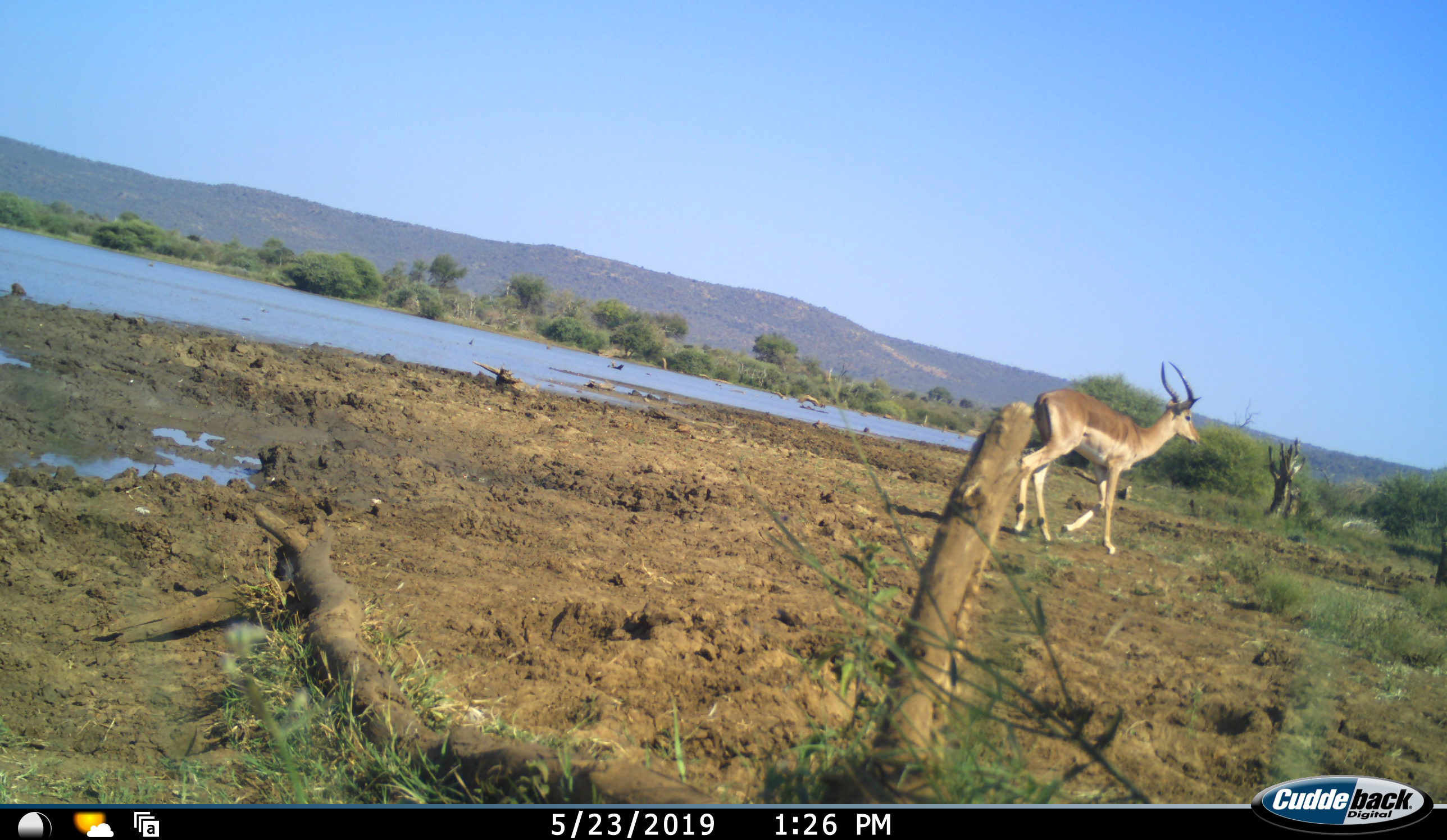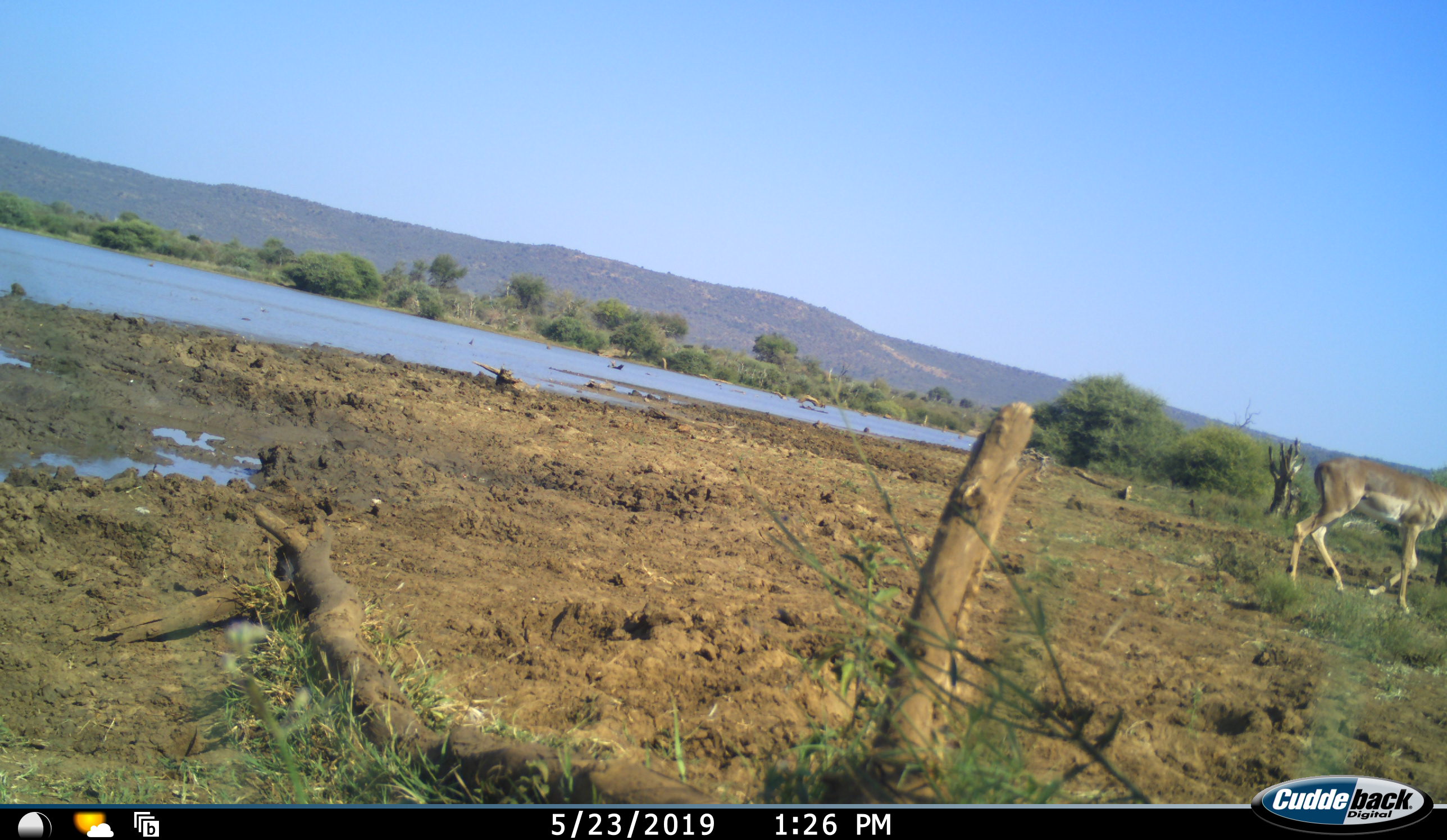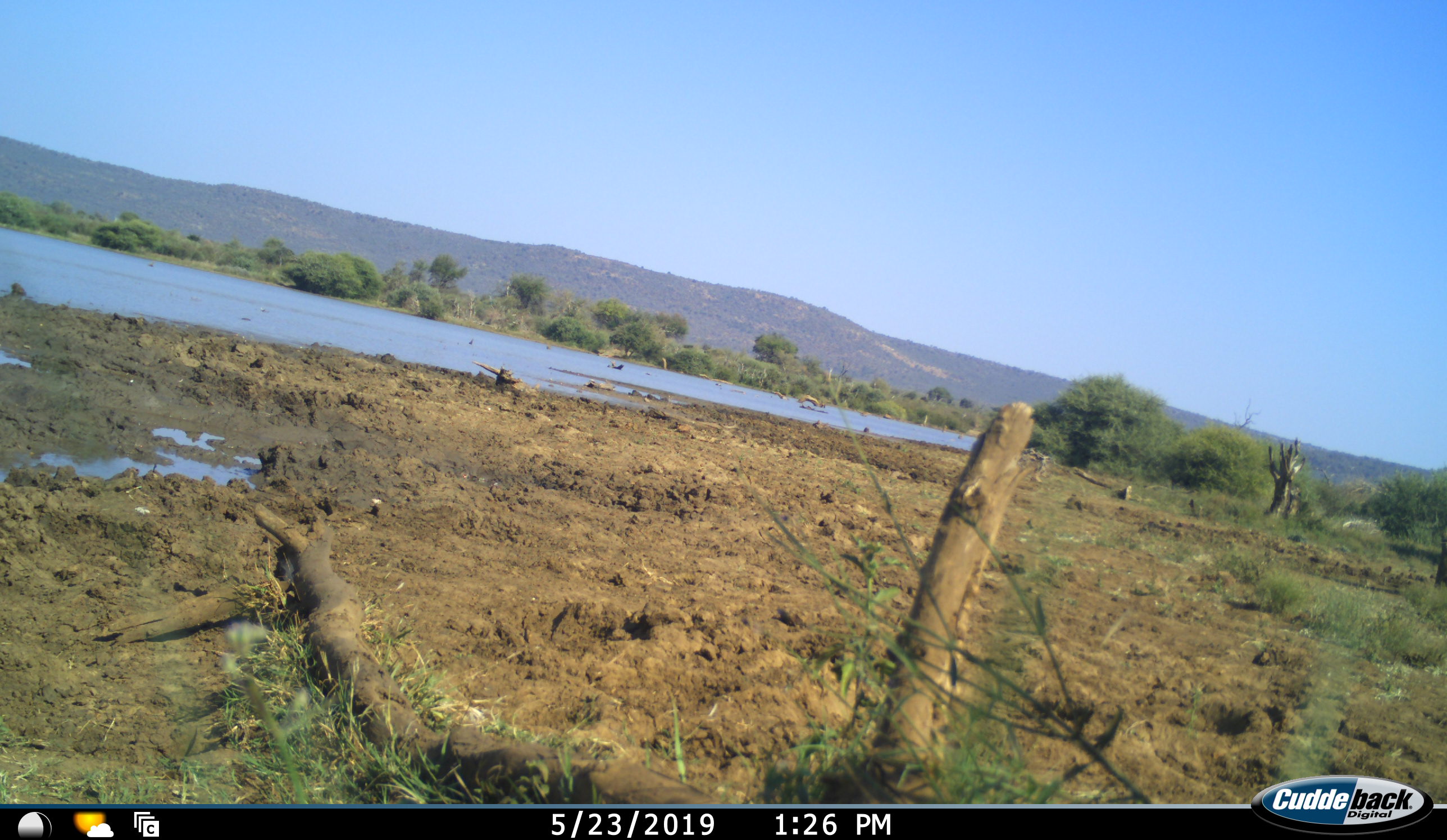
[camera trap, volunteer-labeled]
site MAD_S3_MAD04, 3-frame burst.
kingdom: Animalia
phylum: Chordata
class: Mammalia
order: Artiodactyla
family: Bovidae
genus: Aepyceros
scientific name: Aepyceros melampus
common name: impala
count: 1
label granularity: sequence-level